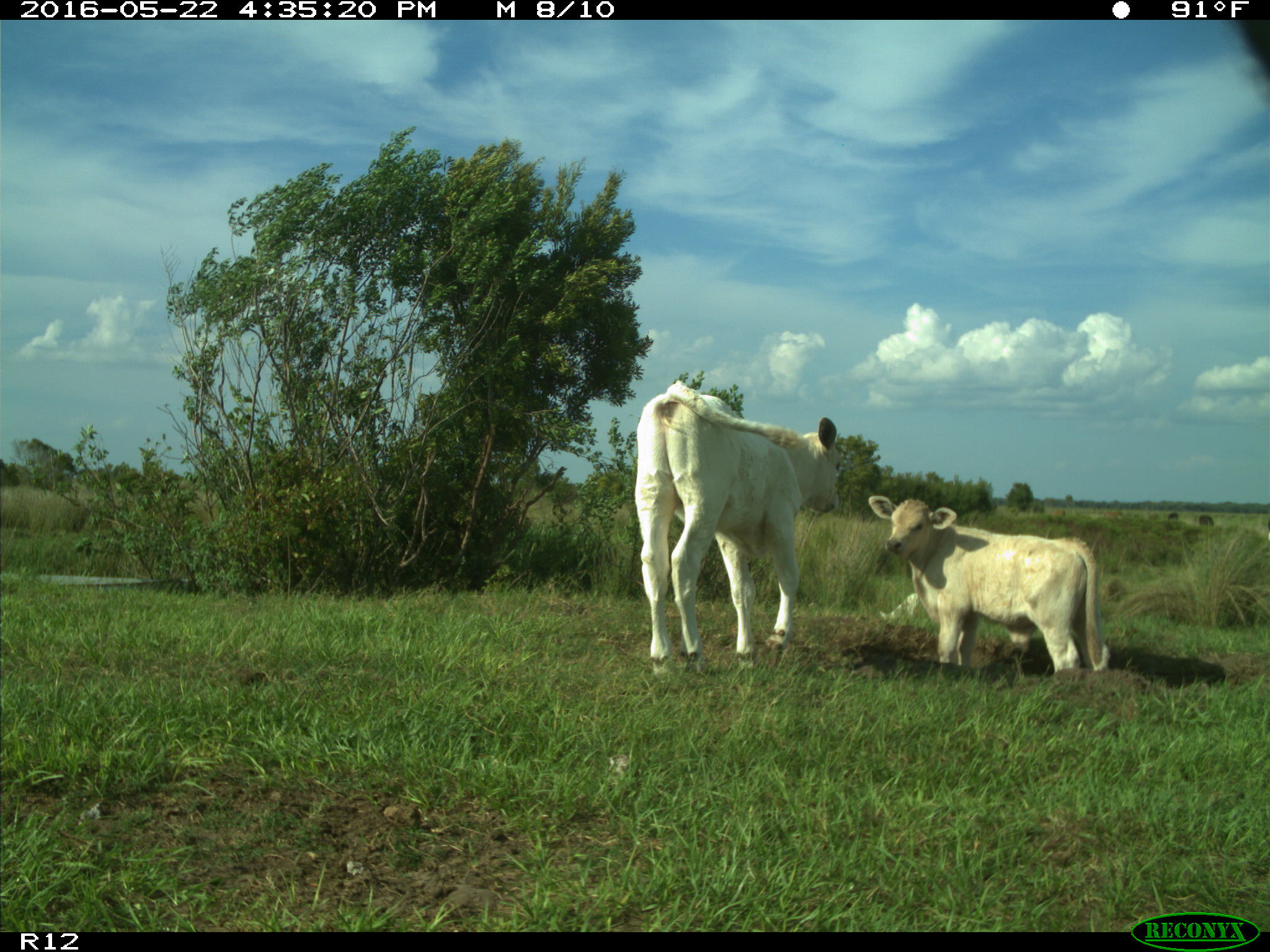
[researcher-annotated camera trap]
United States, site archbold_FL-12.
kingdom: Animalia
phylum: Chordata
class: Mammalia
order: Artiodactyla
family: Bovidae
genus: Bos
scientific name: Bos taurus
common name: domestic cow